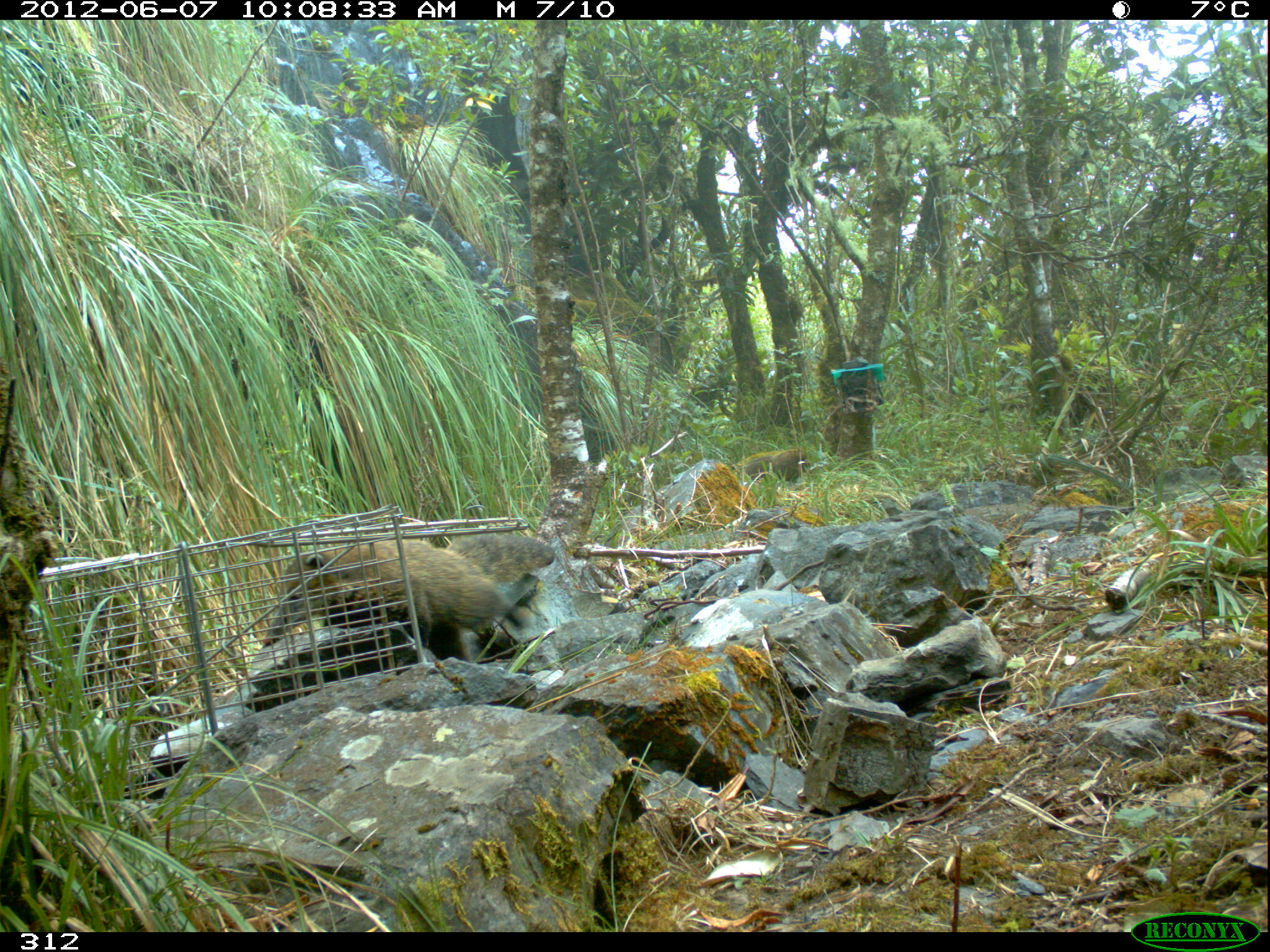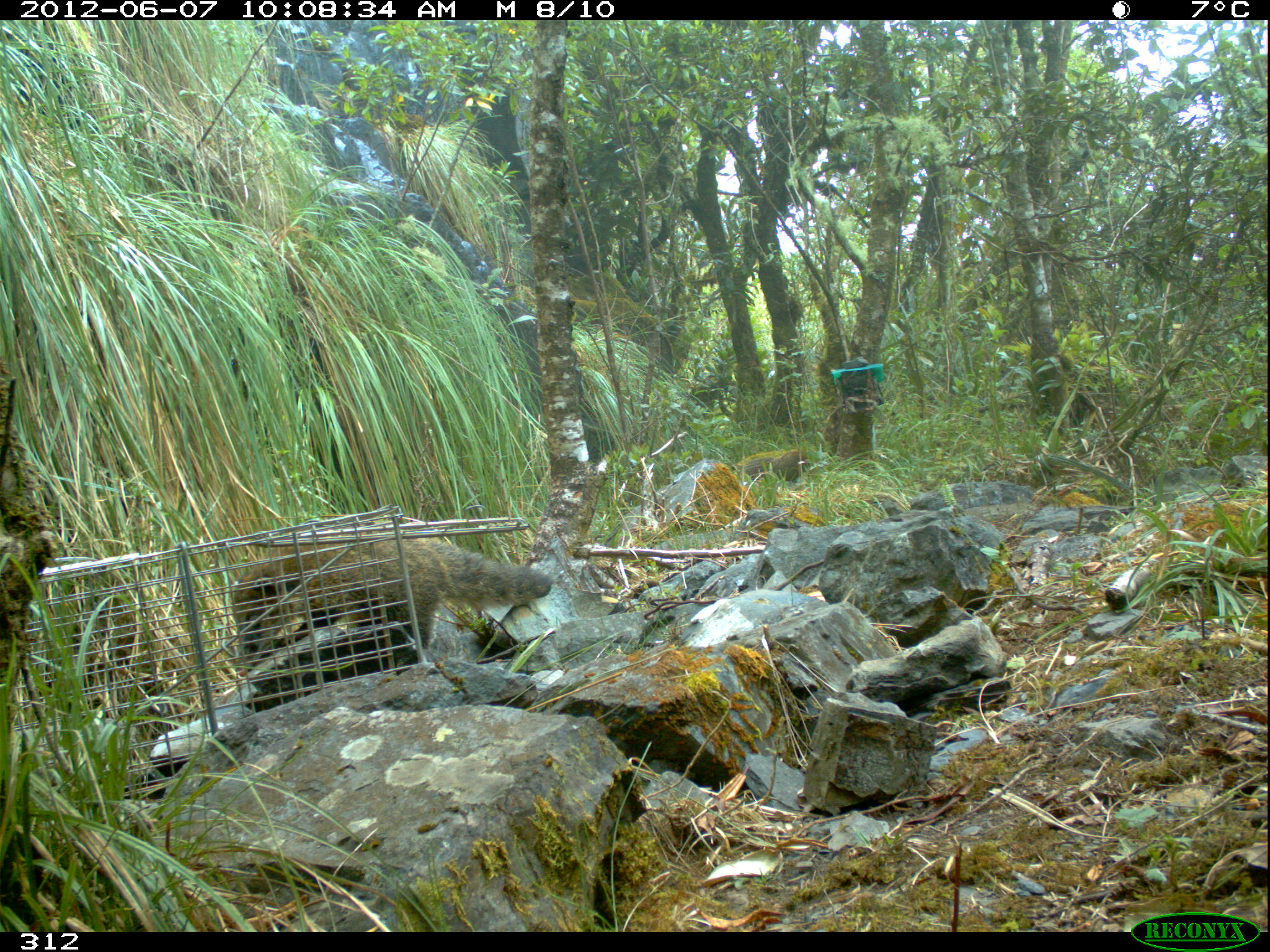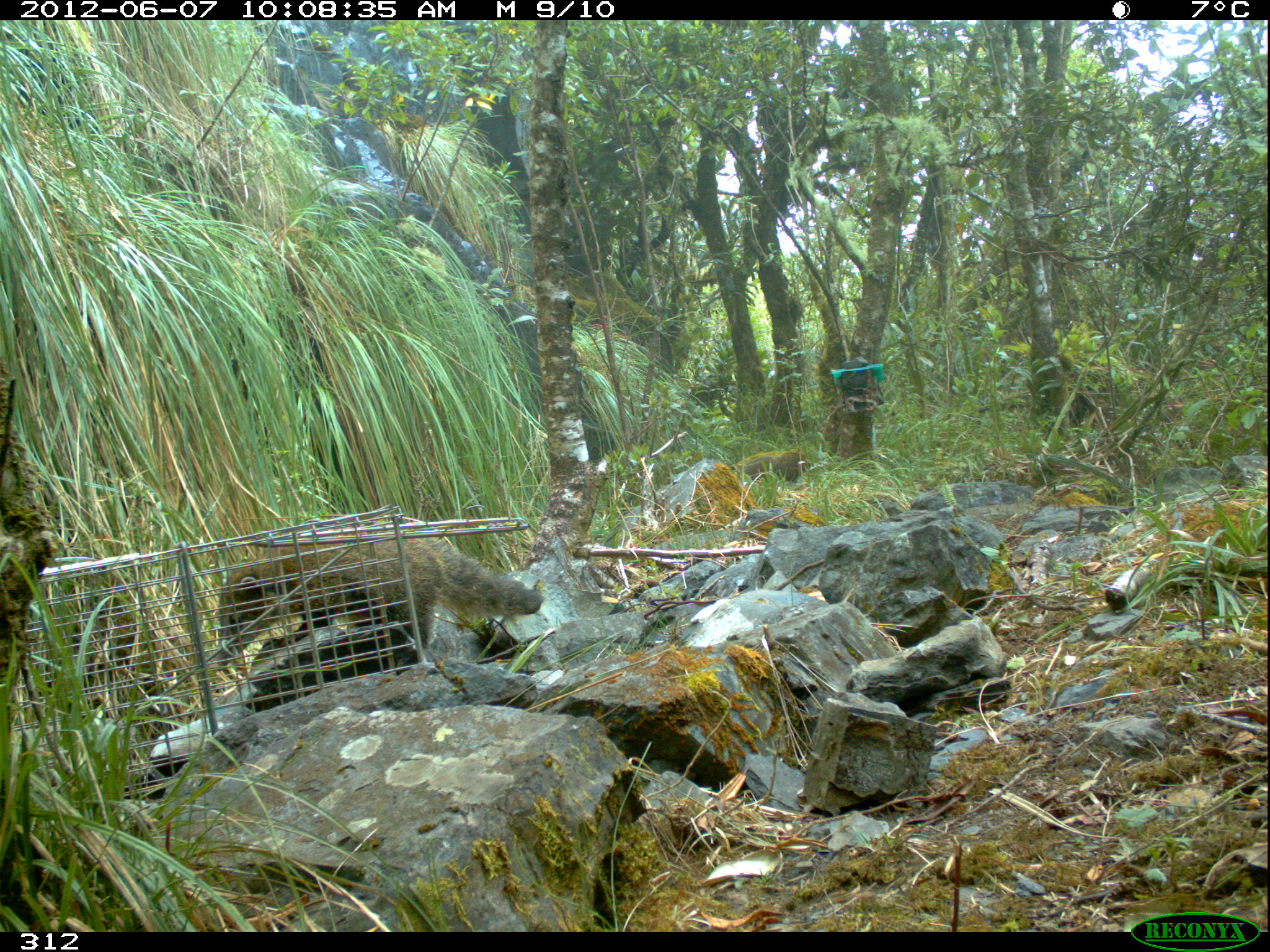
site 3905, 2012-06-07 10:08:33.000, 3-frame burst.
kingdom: Animalia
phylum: Chordata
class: Mammalia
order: Carnivora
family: Procyonidae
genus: Nasua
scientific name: Nasua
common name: coatis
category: unknown coati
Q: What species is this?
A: Unknown coati (coatis) (Nasua).